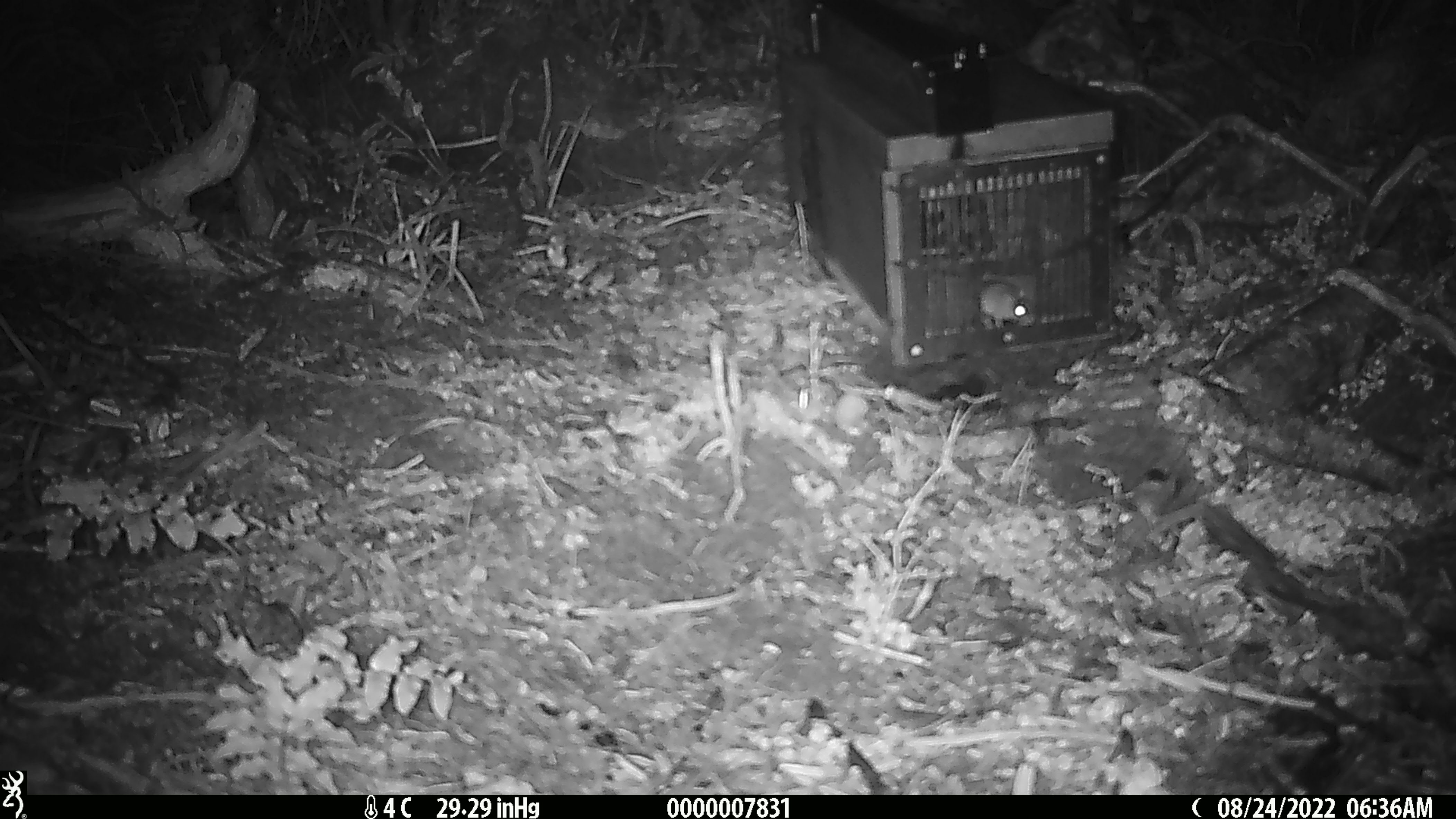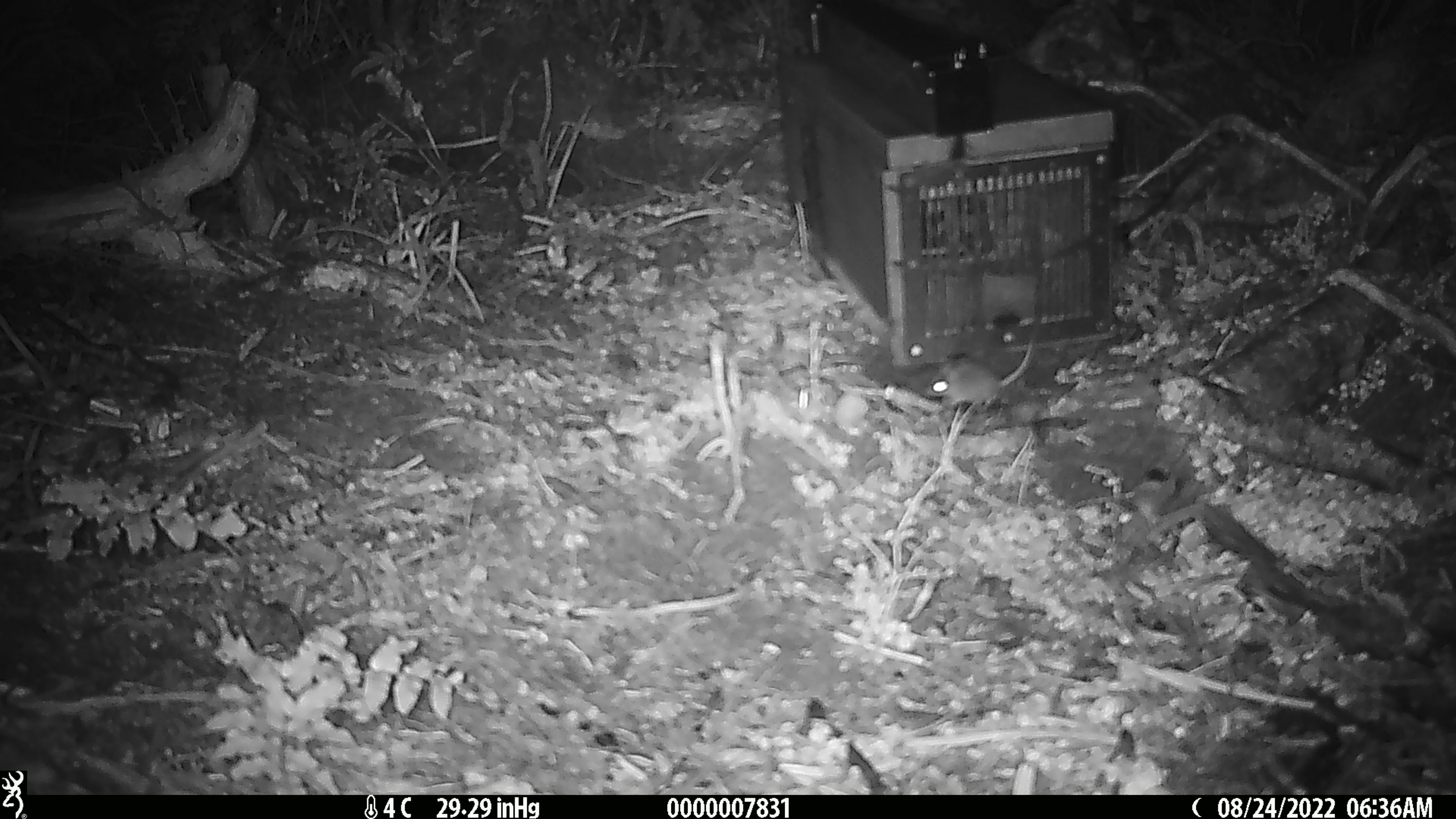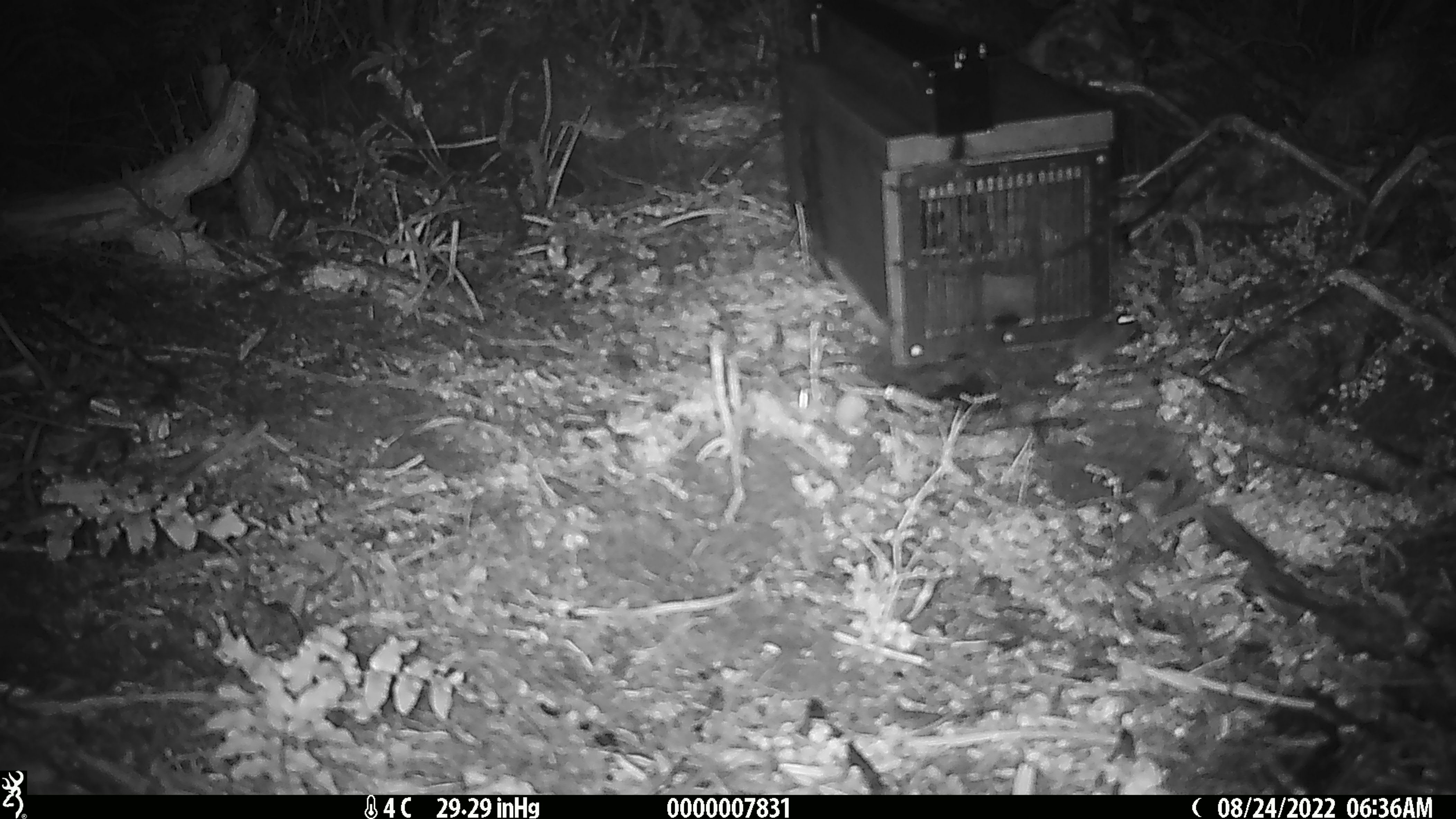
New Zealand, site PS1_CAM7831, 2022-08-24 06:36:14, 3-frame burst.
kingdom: Animalia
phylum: Chordata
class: Mammalia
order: Rodentia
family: Muridae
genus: Mus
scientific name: Mus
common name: mouse